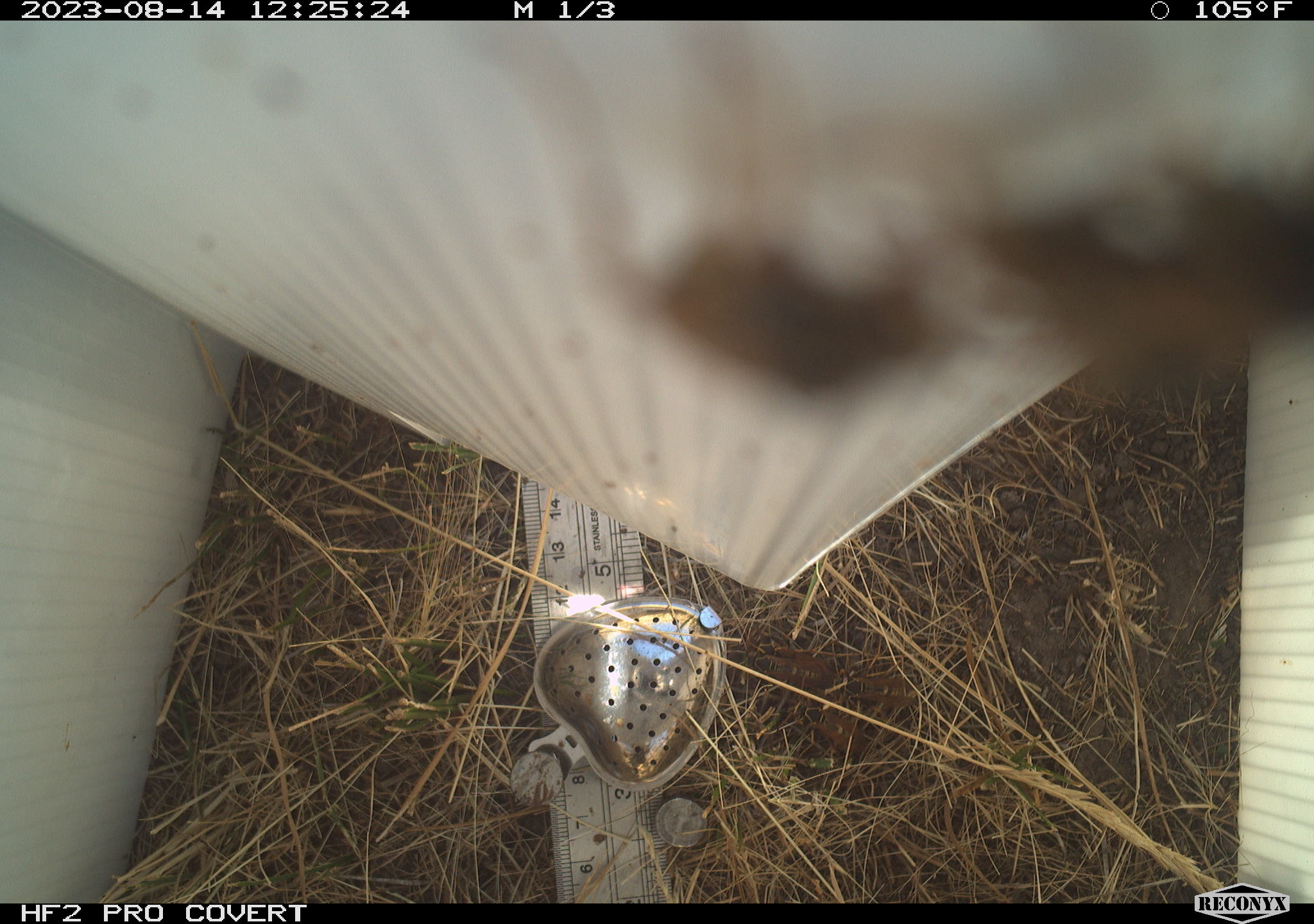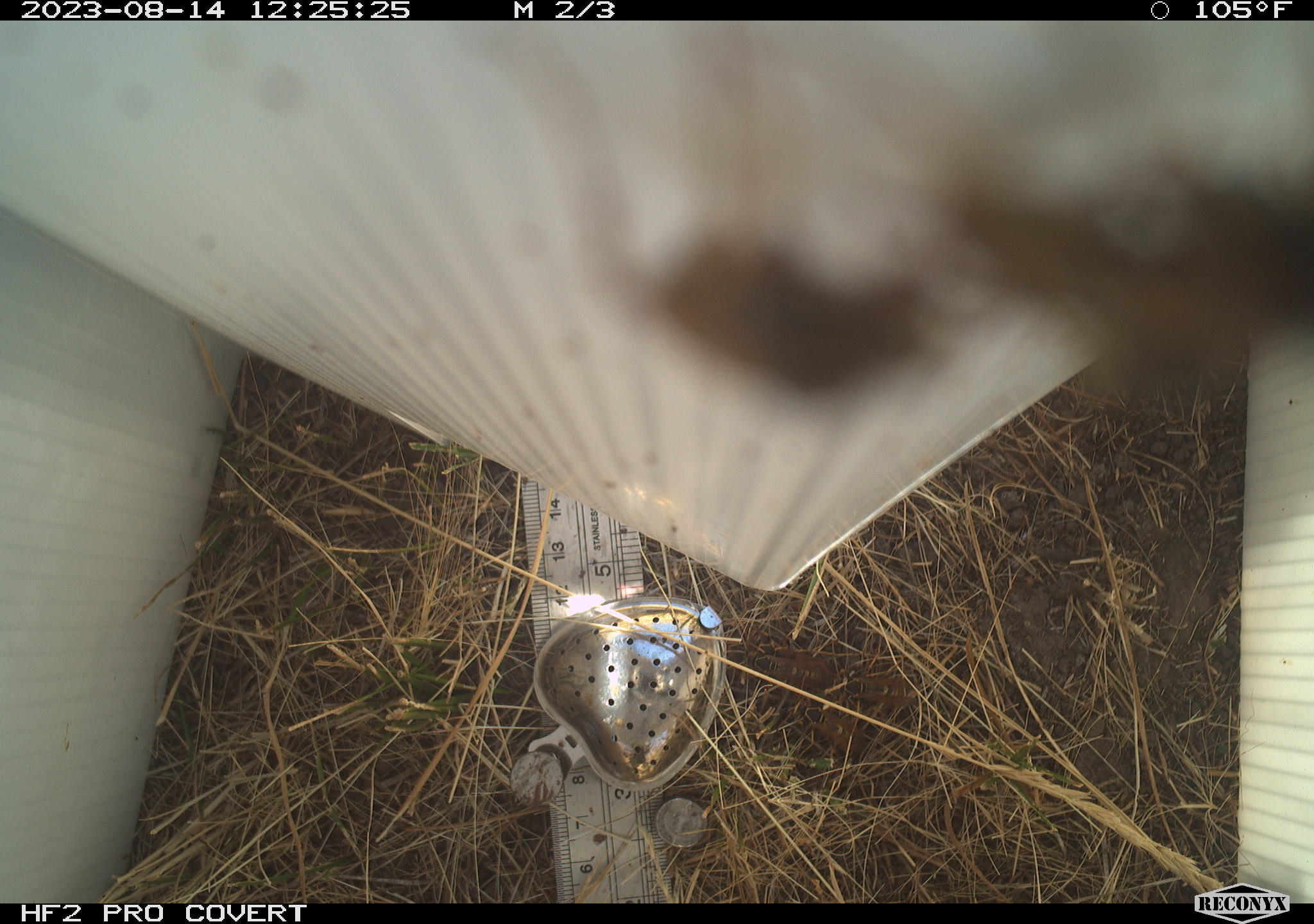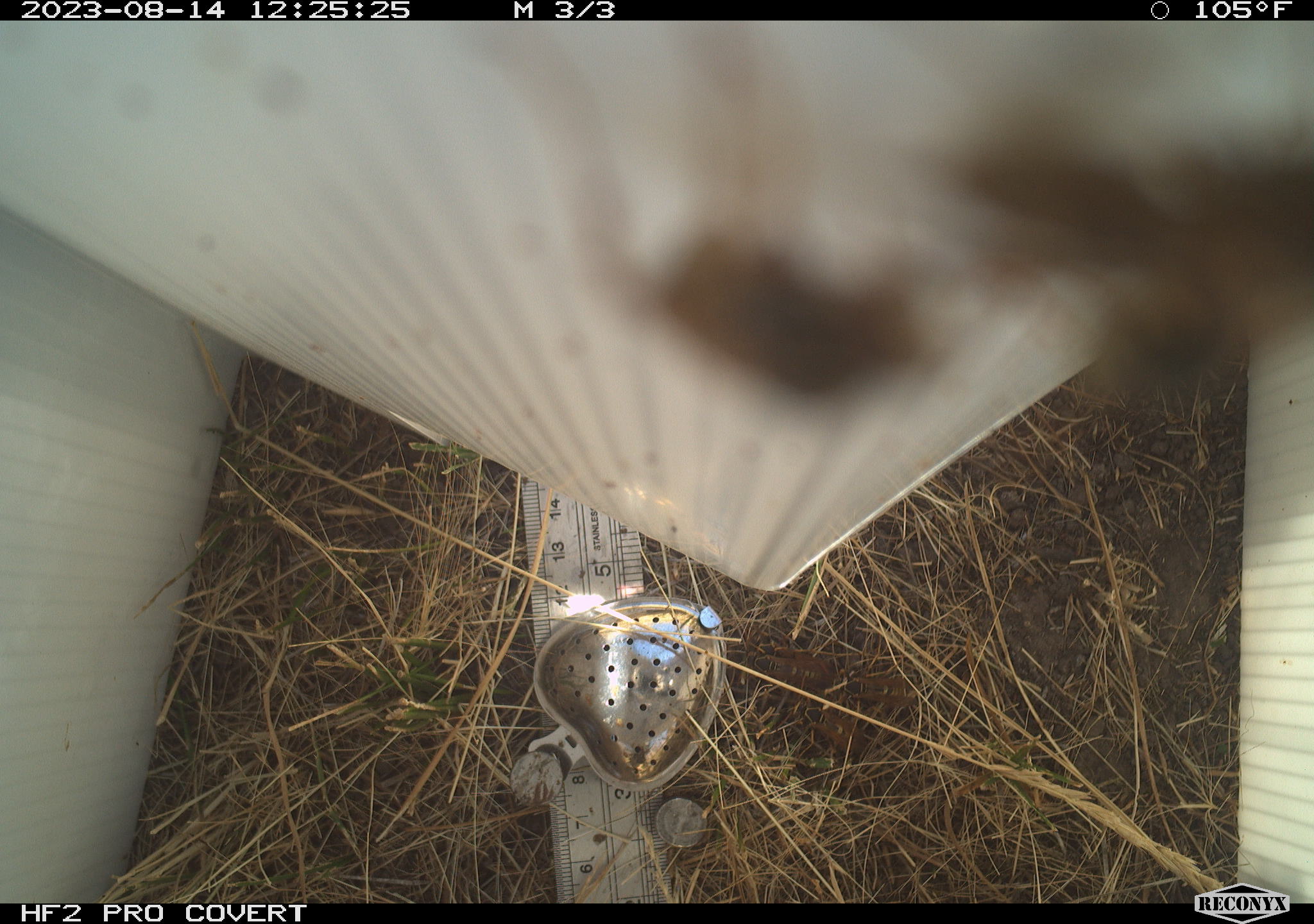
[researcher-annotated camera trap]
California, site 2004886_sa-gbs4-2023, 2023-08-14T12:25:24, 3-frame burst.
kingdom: Animalia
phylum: Arthropoda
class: Insecta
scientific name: Insecta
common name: insect